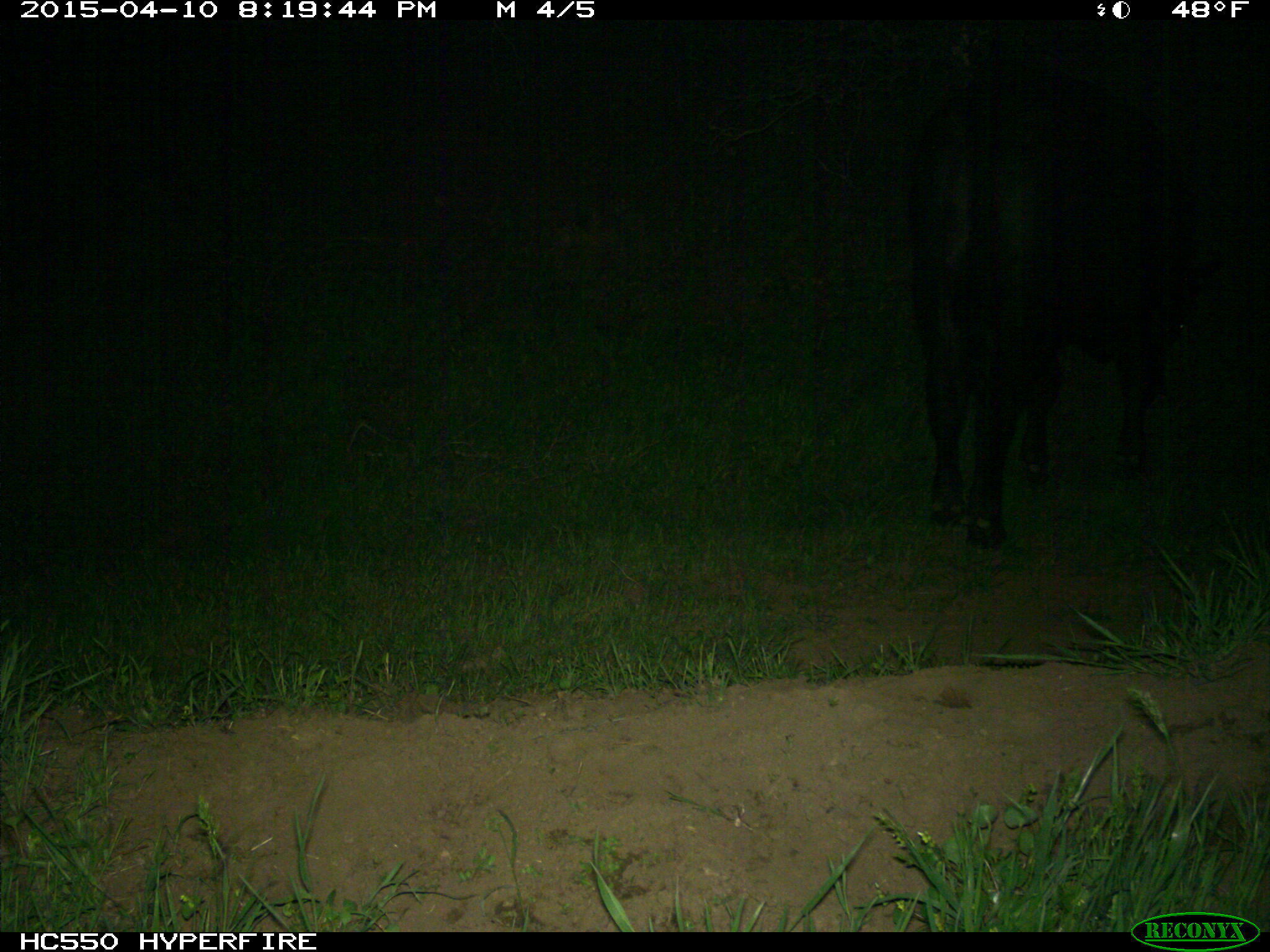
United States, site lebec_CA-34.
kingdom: Animalia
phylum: Chordata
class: Mammalia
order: Artiodactyla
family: Bovidae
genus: Bos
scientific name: Bos taurus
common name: domestic cow